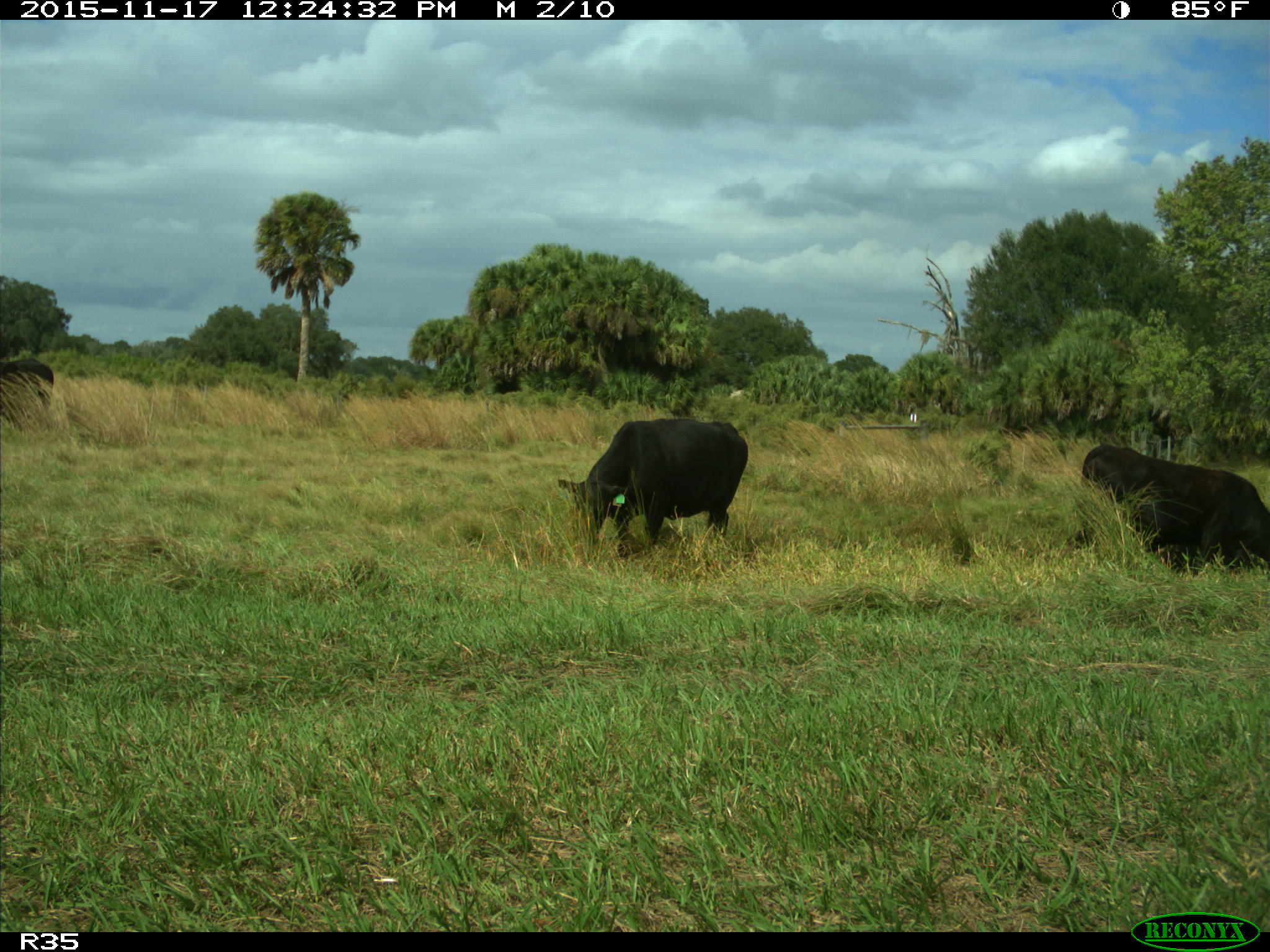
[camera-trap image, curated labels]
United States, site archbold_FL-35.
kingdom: Animalia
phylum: Chordata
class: Mammalia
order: Artiodactyla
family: Bovidae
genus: Bos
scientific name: Bos taurus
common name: domestic cow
Bos taurus (domestic cow).